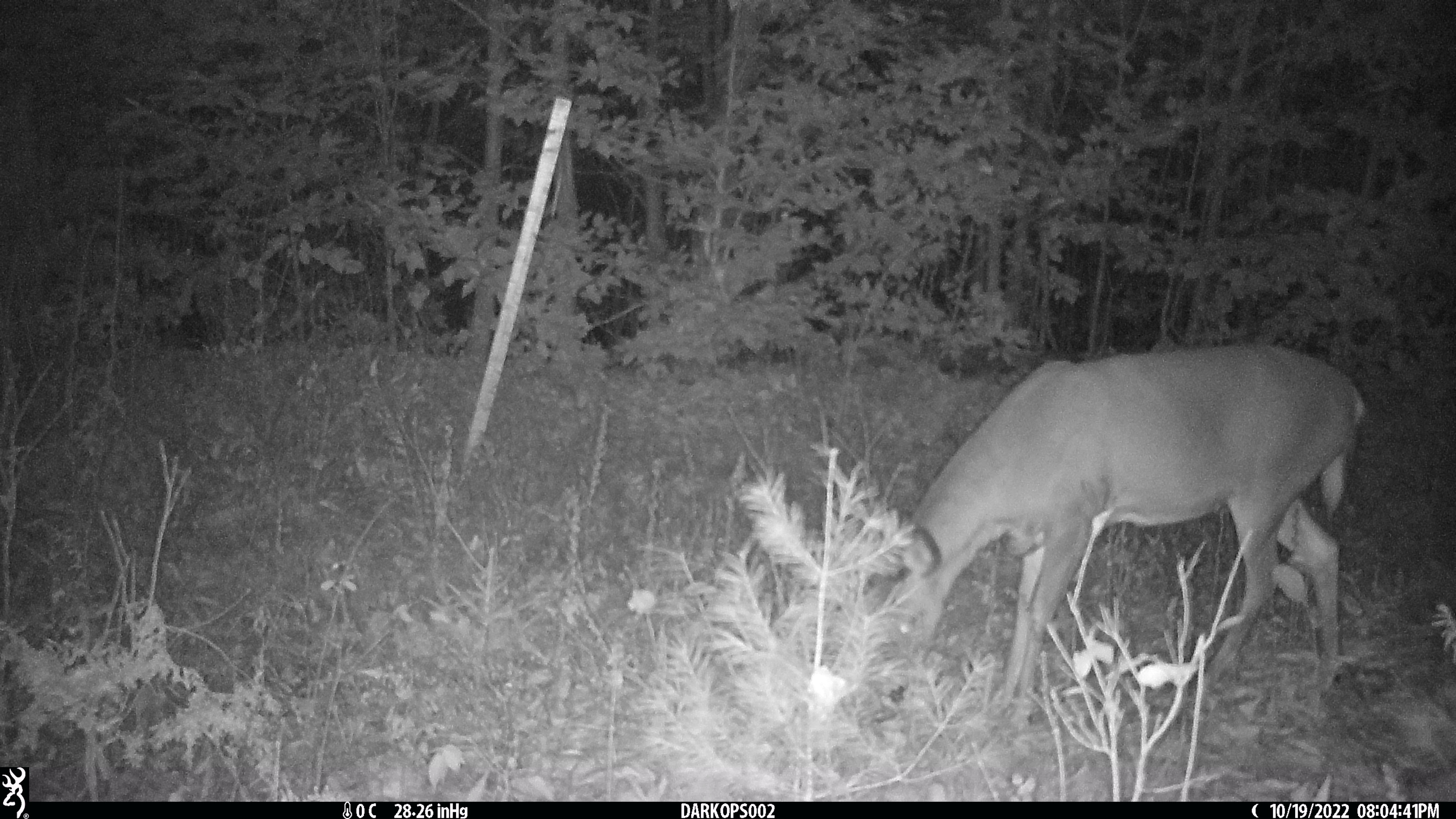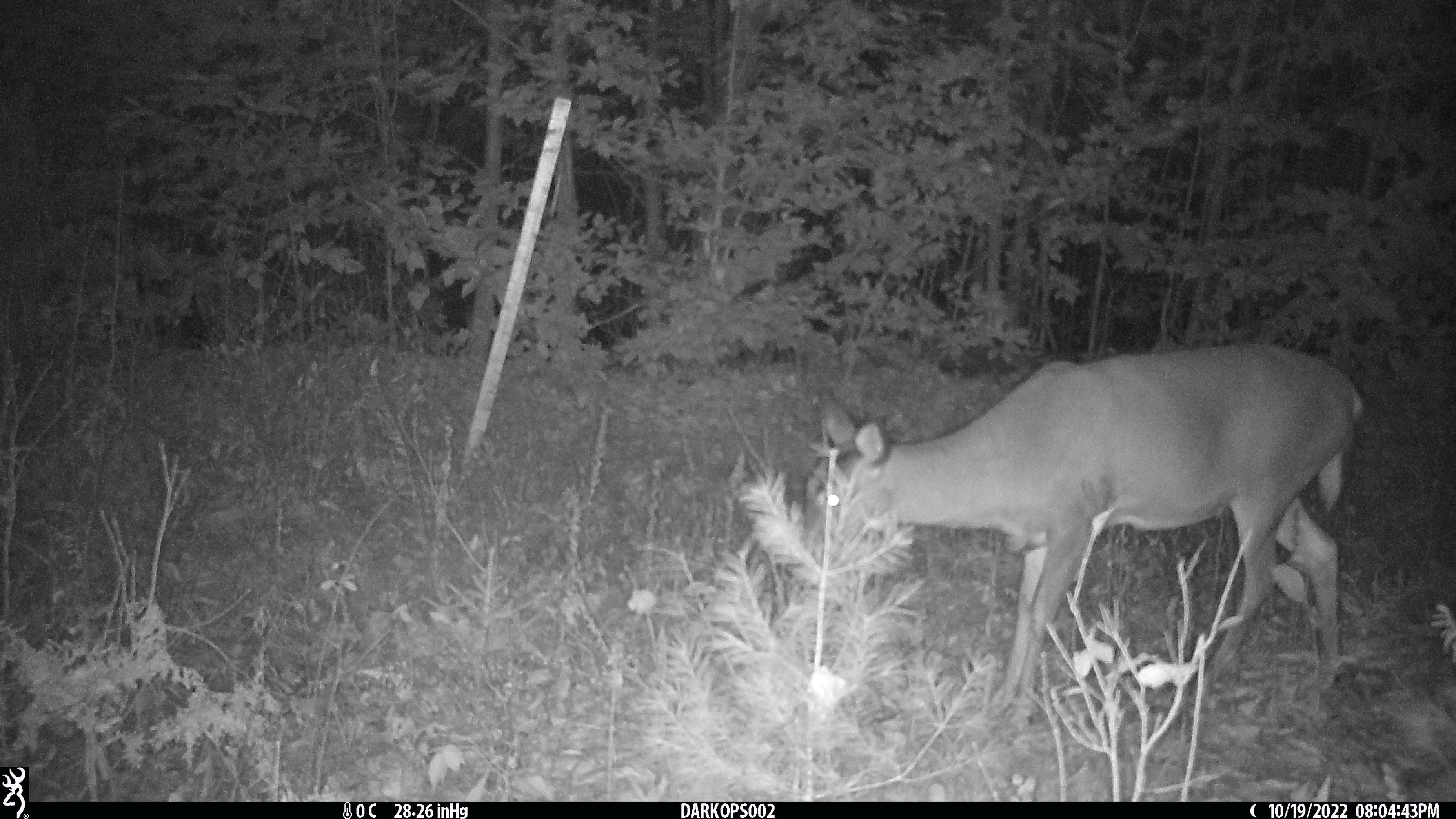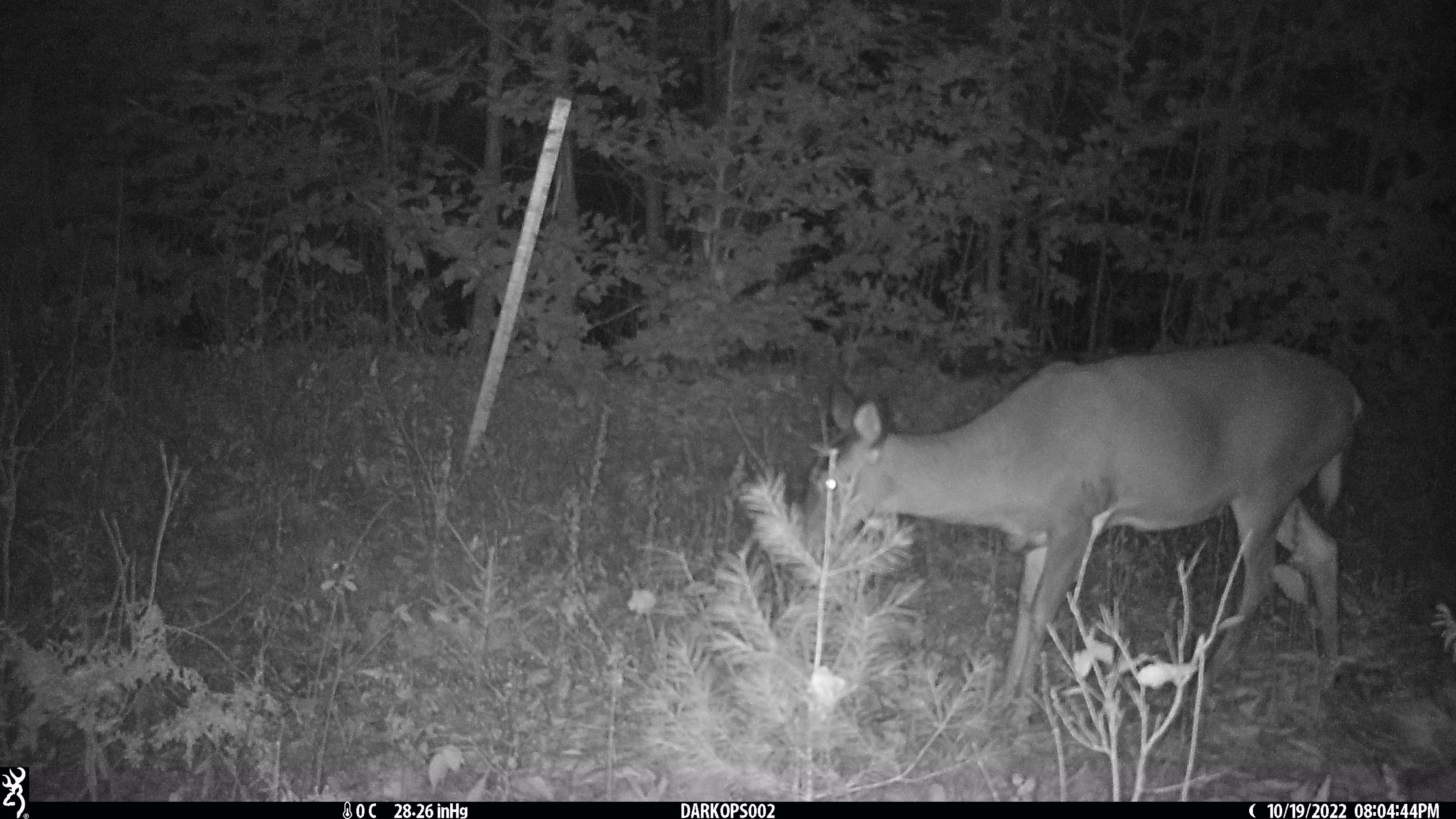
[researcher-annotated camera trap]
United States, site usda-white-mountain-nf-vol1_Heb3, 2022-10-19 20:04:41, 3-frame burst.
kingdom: Animalia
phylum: Chordata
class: Mammalia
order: Artiodactyla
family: Cervidae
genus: Odocoileus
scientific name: Odocoileus virginianus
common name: white-tailed deer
White-tailed deer (Odocoileus virginianus).